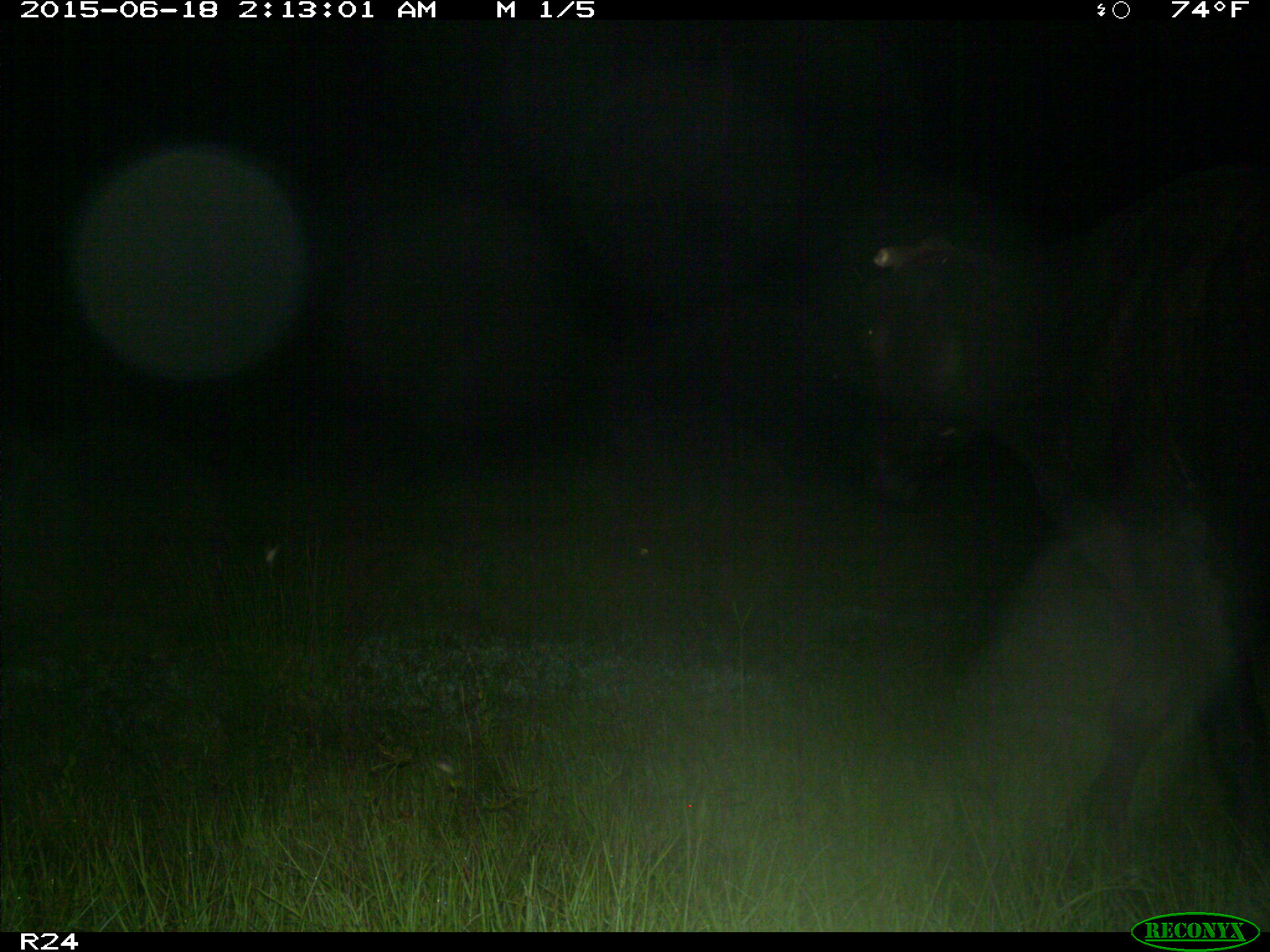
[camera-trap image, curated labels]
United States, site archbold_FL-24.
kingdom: Animalia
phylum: Chordata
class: Mammalia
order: Artiodactyla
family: Bovidae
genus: Bos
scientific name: Bos taurus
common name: domestic cow